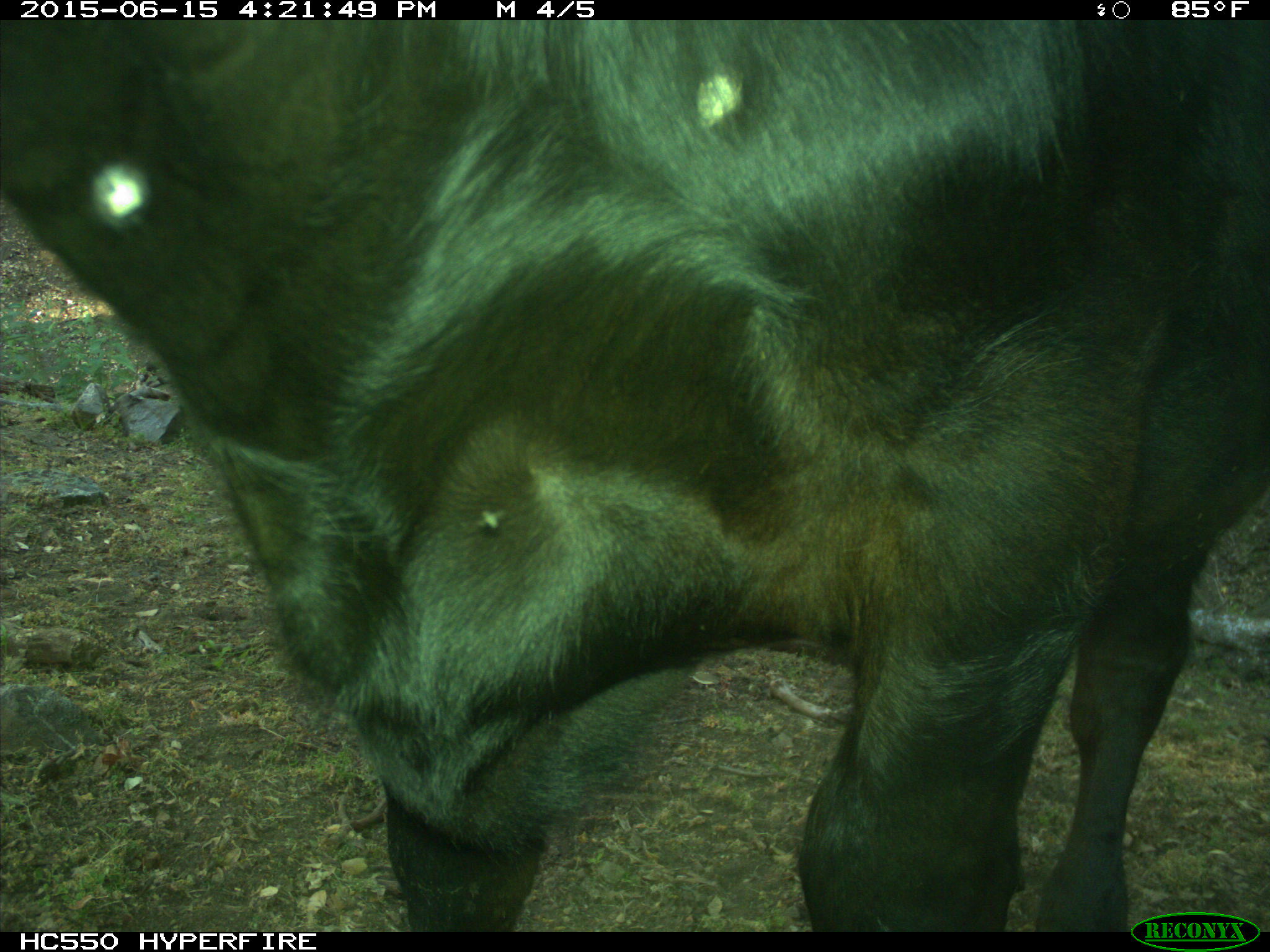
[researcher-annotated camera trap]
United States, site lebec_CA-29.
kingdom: Animalia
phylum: Chordata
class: Mammalia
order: Artiodactyla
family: Bovidae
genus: Bos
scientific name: Bos taurus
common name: domestic cow